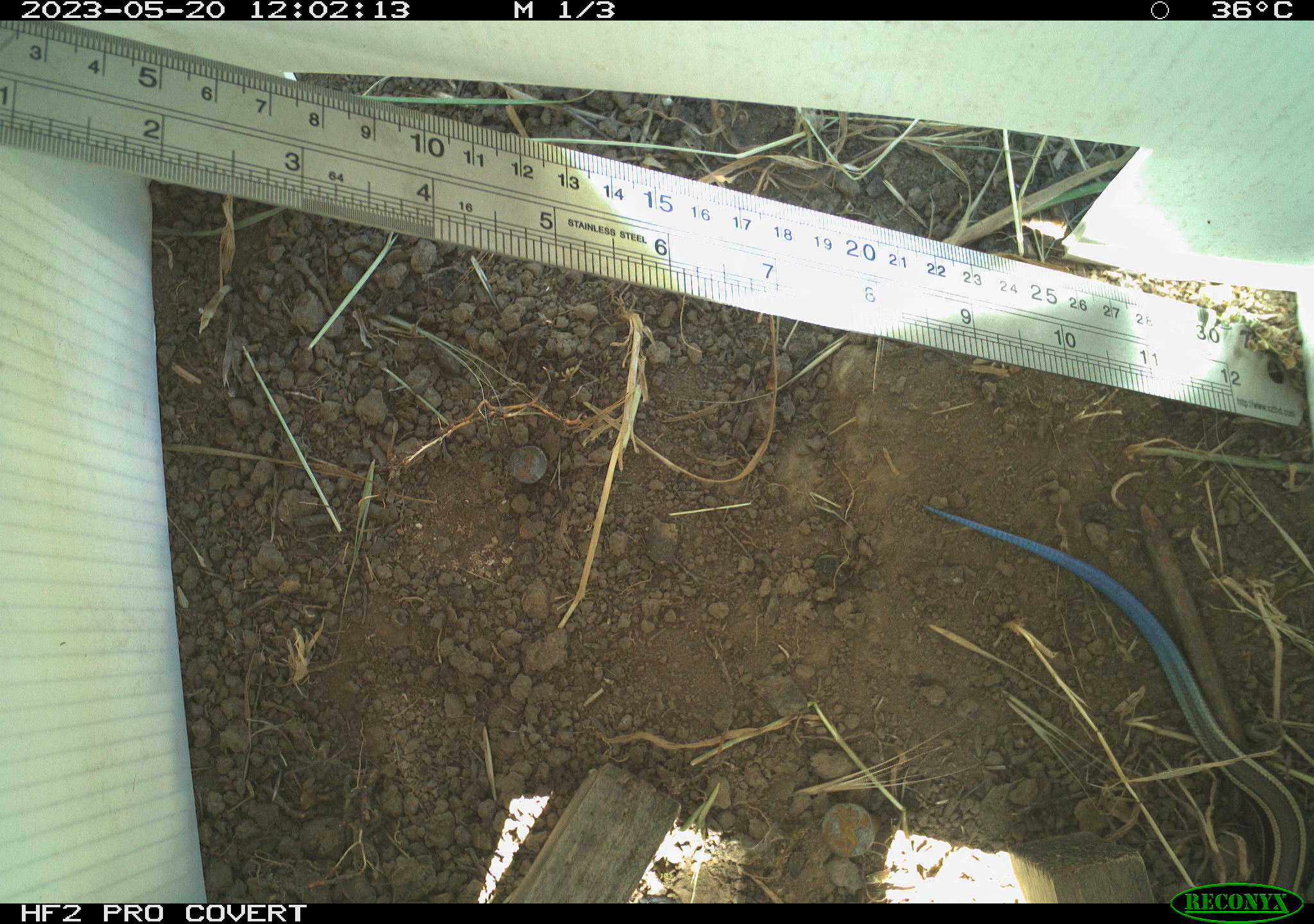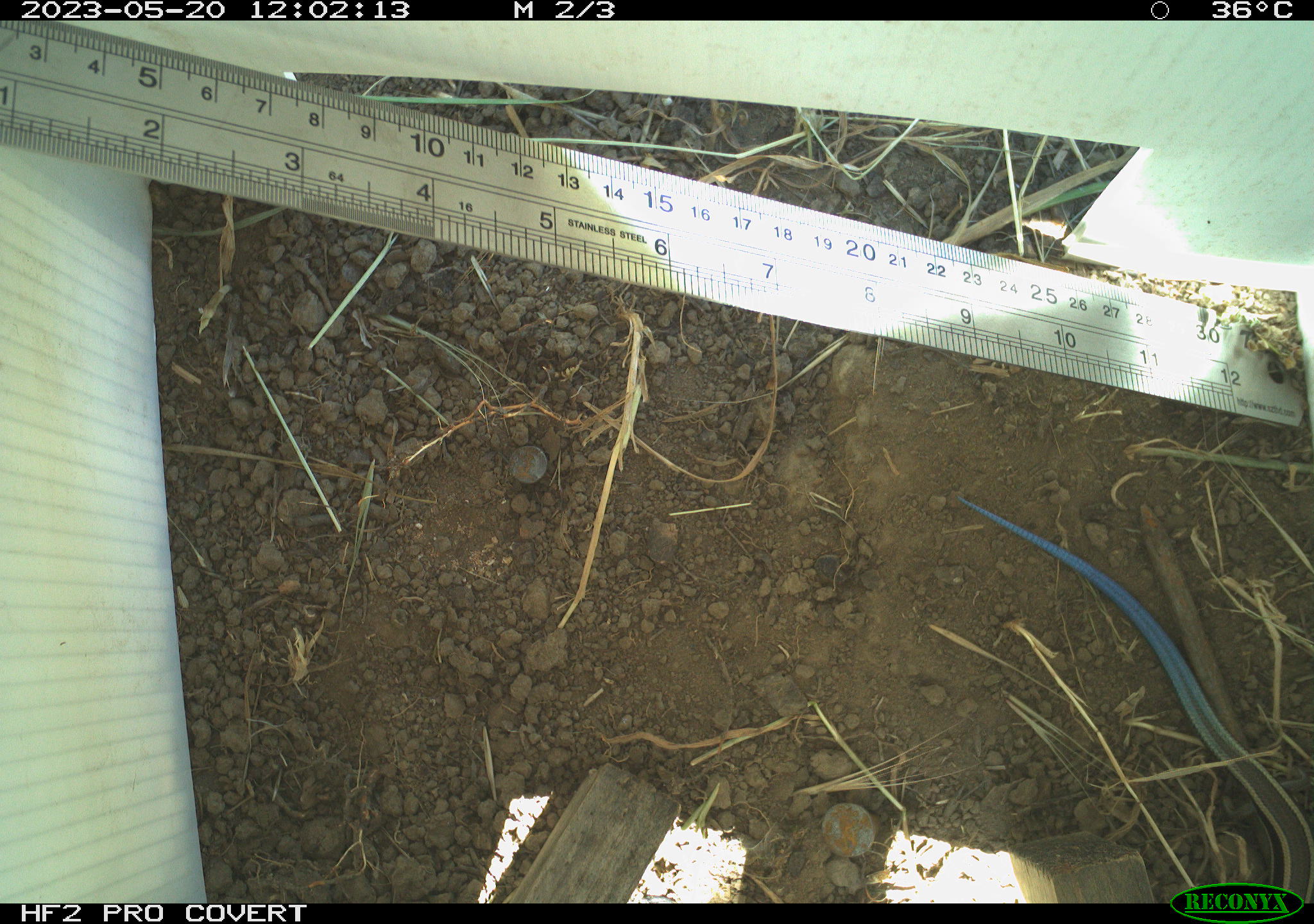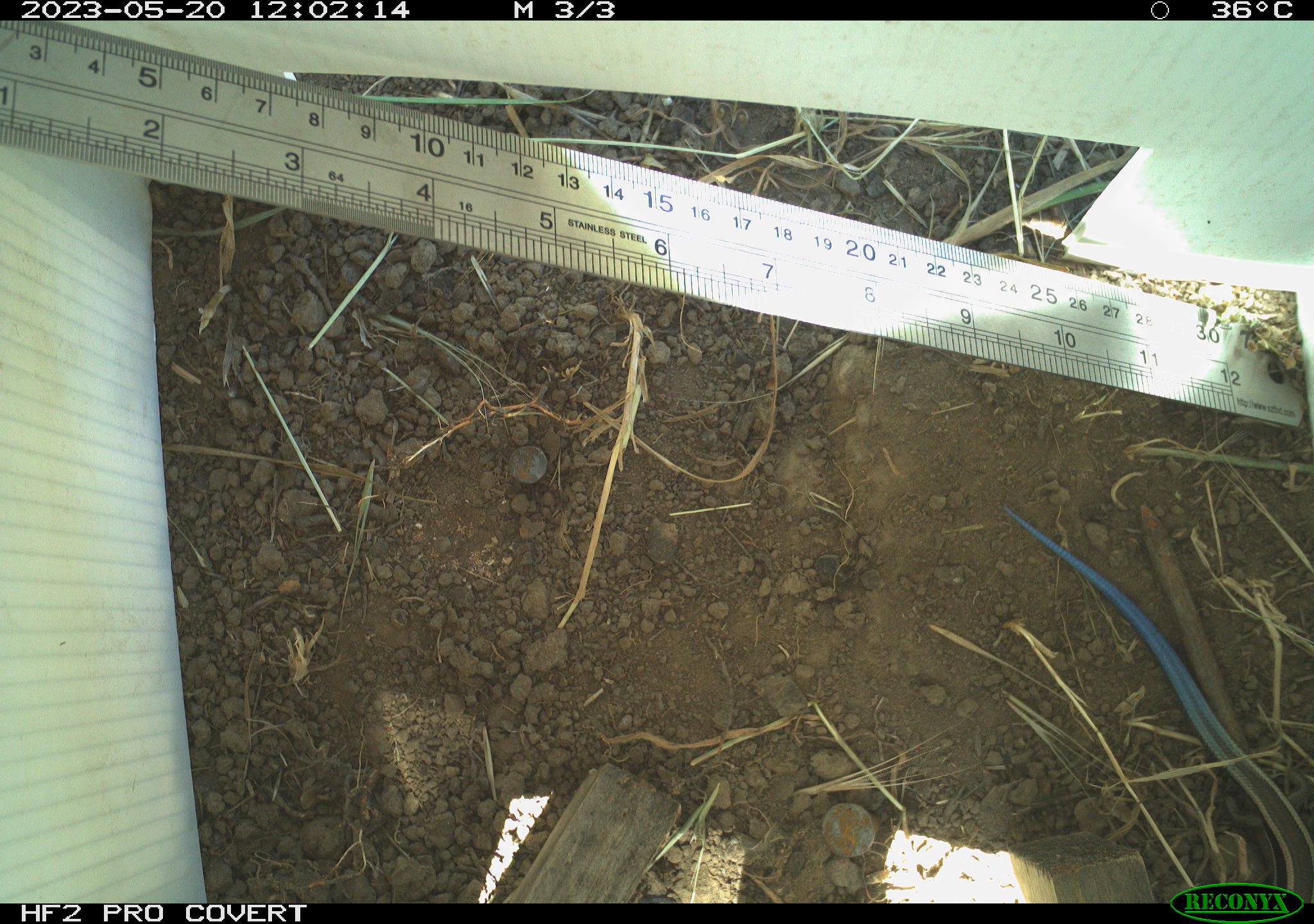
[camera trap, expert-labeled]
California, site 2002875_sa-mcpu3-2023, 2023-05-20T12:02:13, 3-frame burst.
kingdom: Animalia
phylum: Chordata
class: Reptilia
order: Squamata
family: Scincidae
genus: Plestiodon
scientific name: Plestiodon skiltonianus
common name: western skink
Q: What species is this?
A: Western skink (Plestiodon skiltonianus).